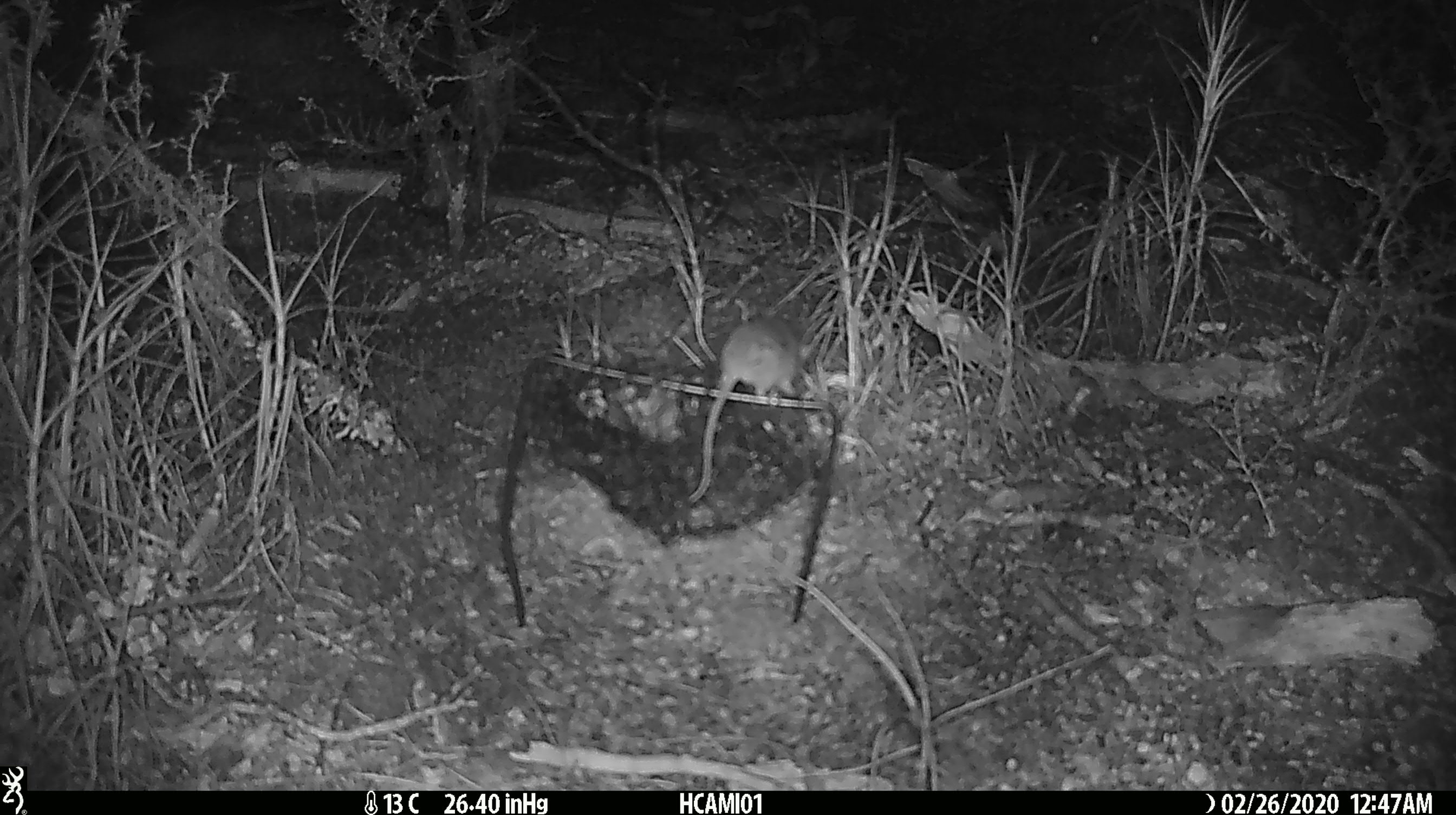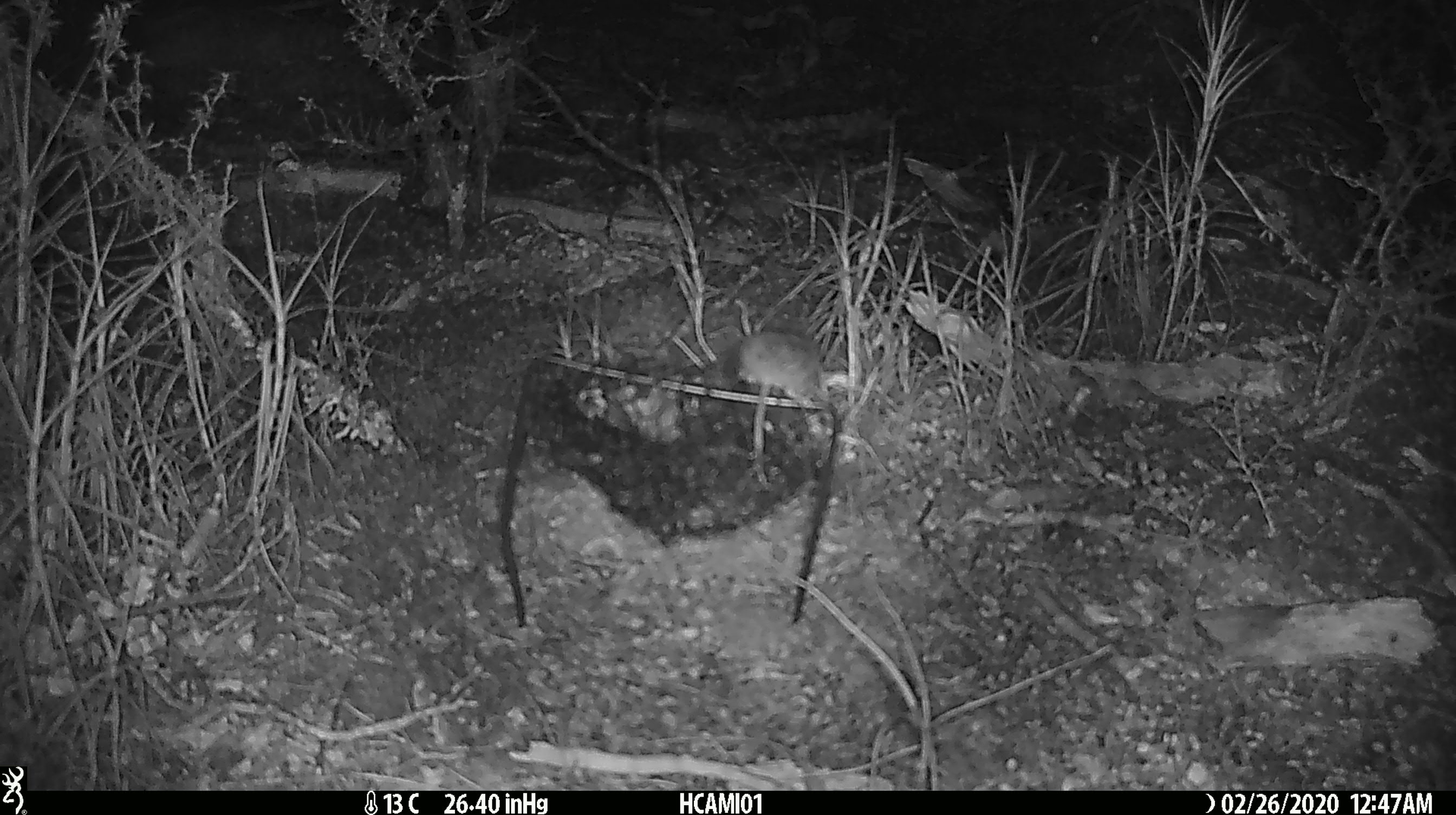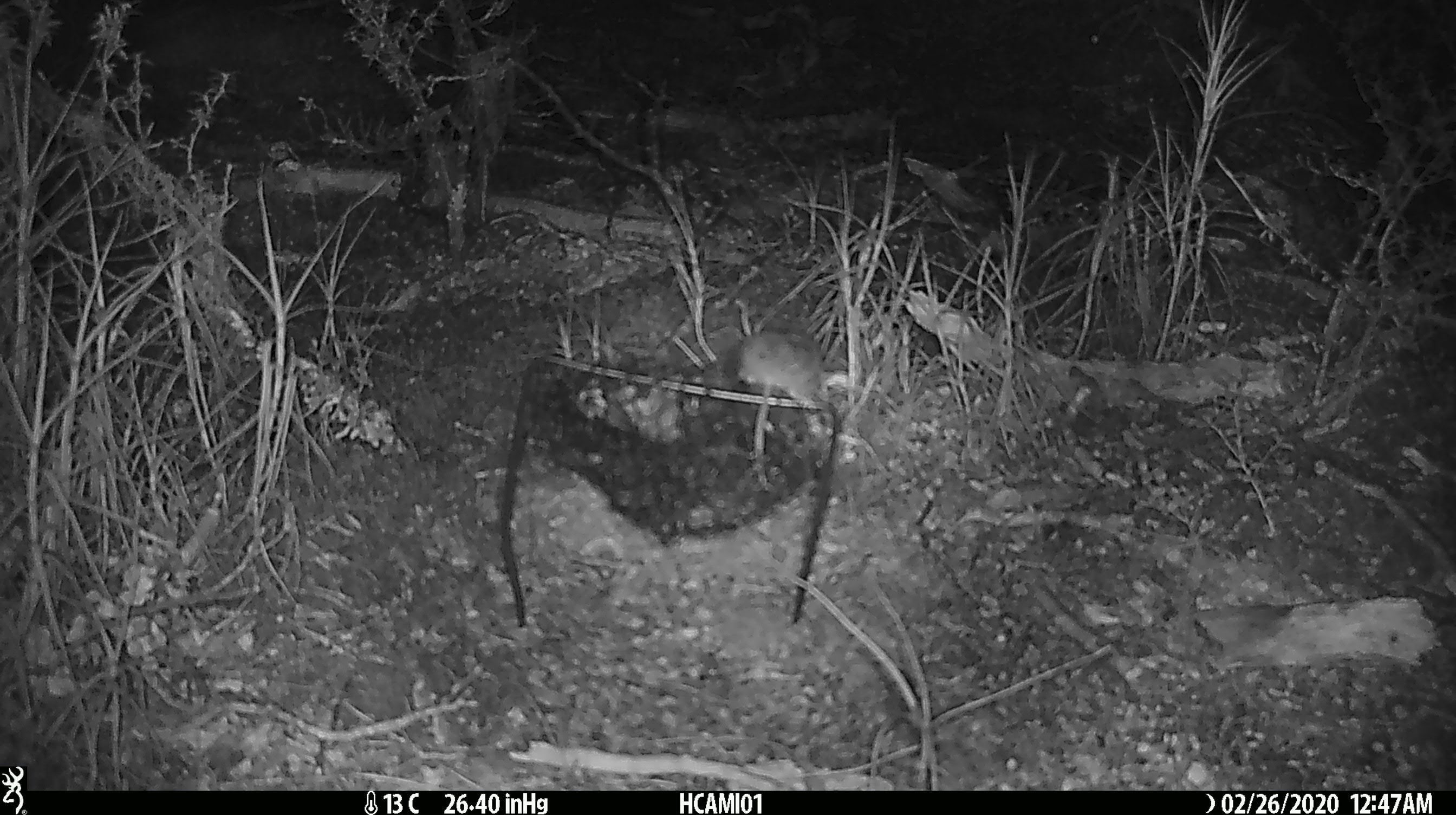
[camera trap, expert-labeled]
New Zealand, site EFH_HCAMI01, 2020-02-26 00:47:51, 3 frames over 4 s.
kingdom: Animalia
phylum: Chordata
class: Mammalia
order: Rodentia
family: Muridae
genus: Mus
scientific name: Mus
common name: mouse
Mouse (Mus).